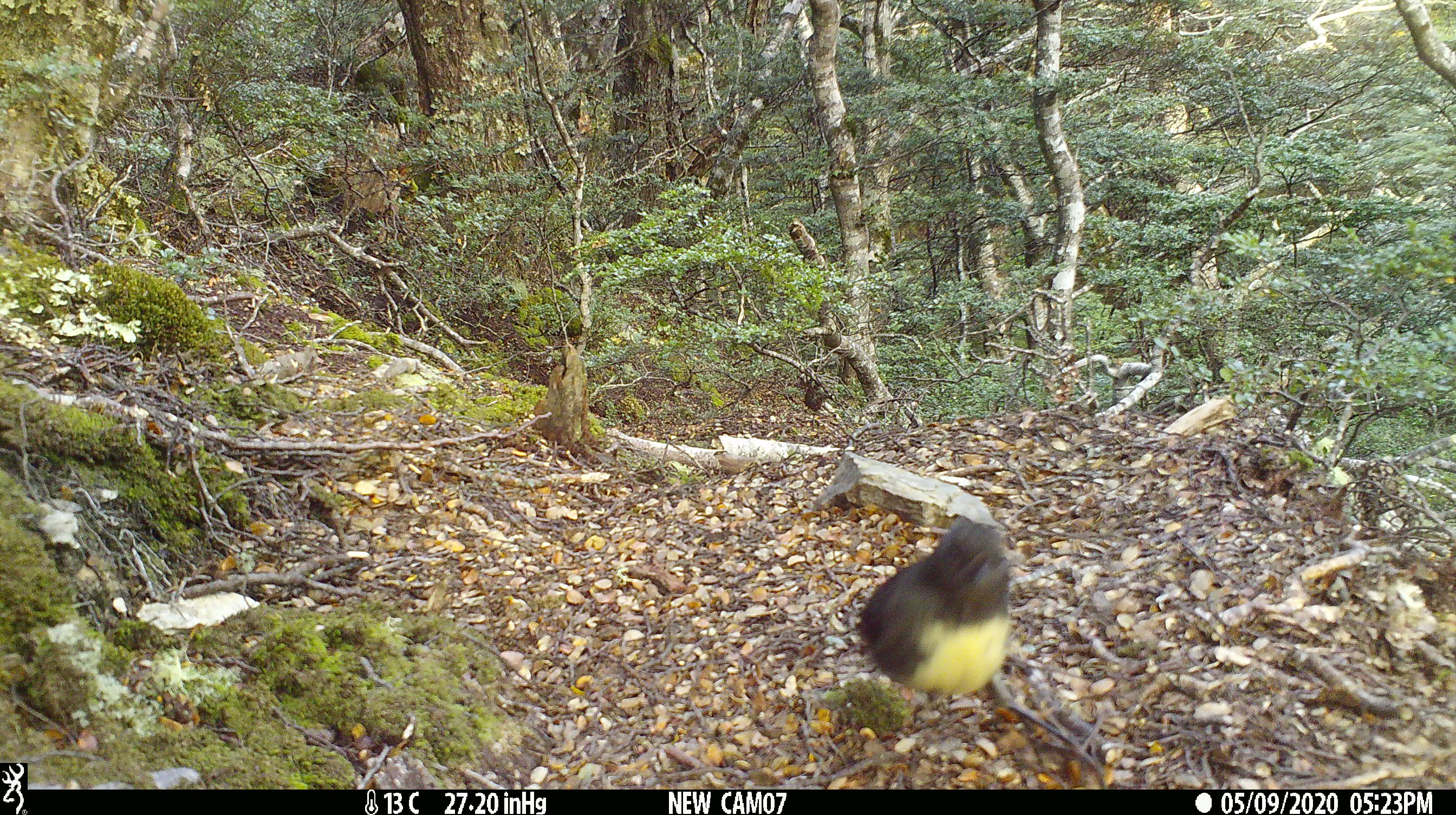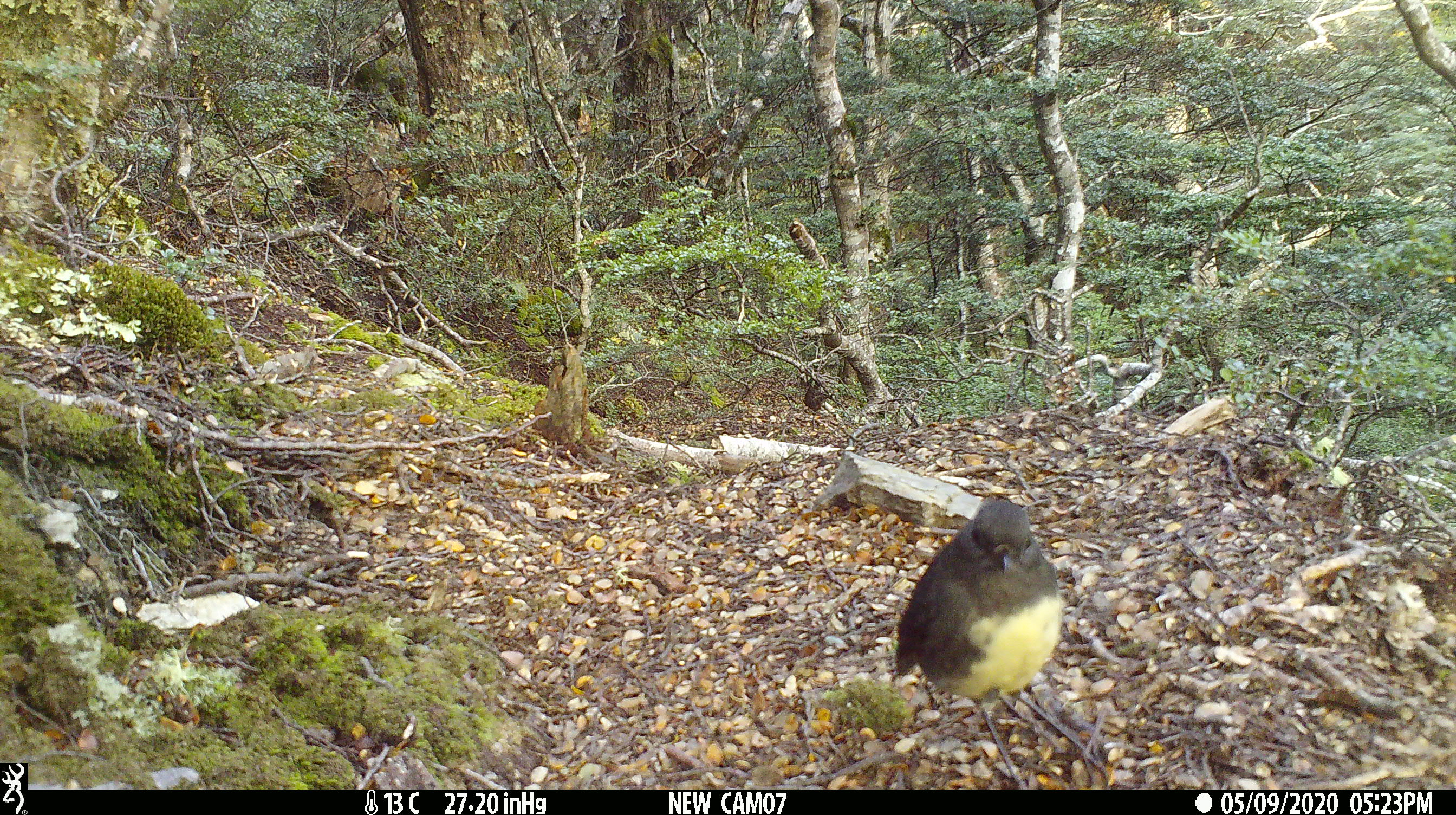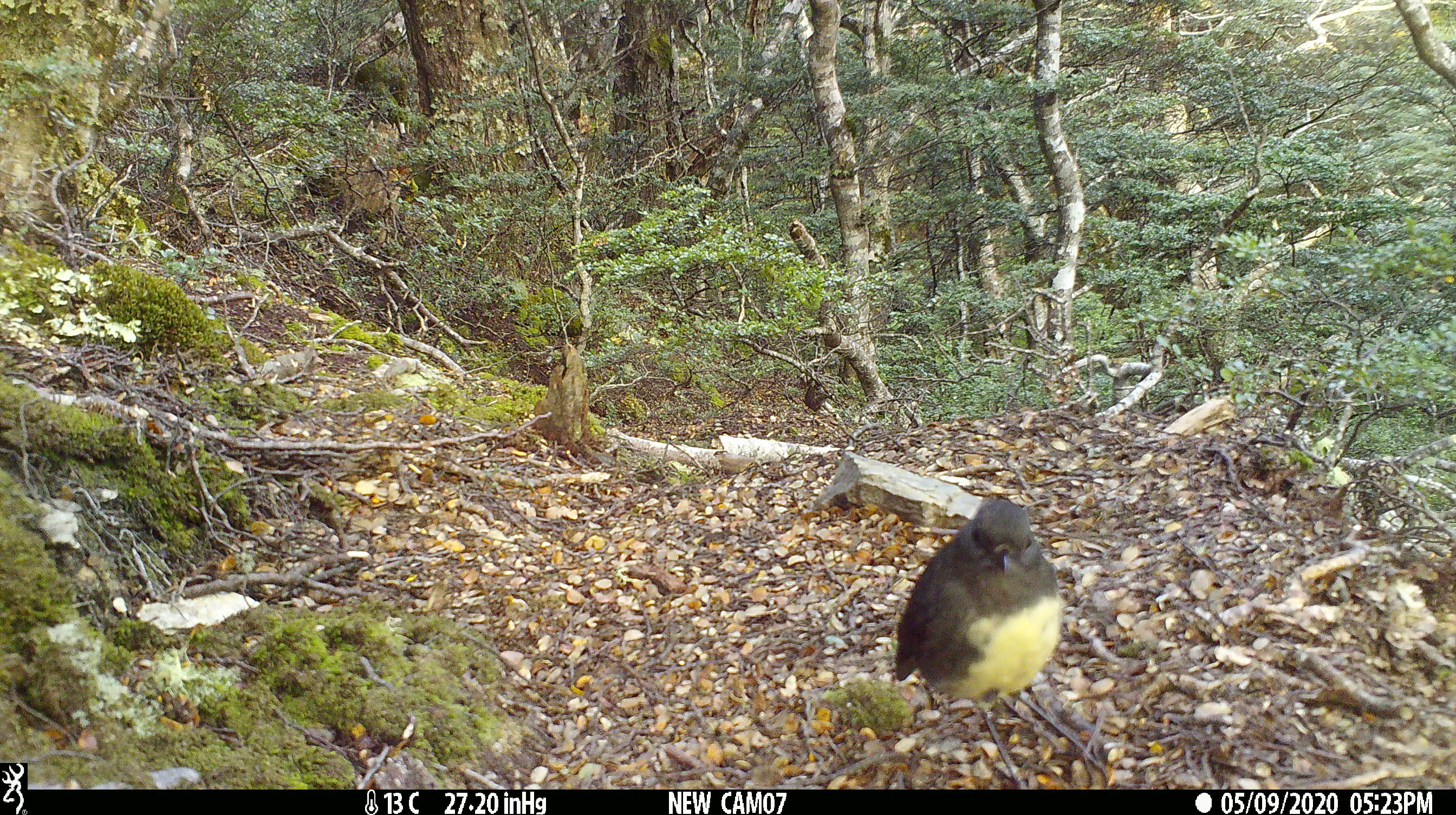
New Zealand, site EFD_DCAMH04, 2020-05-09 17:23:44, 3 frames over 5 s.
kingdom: Animalia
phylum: Chordata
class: Aves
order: Passeriformes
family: Petroicidae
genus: Petroica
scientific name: Petroica australis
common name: new zealand robin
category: robin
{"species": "robin (new zealand robin) (Petroica australis)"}